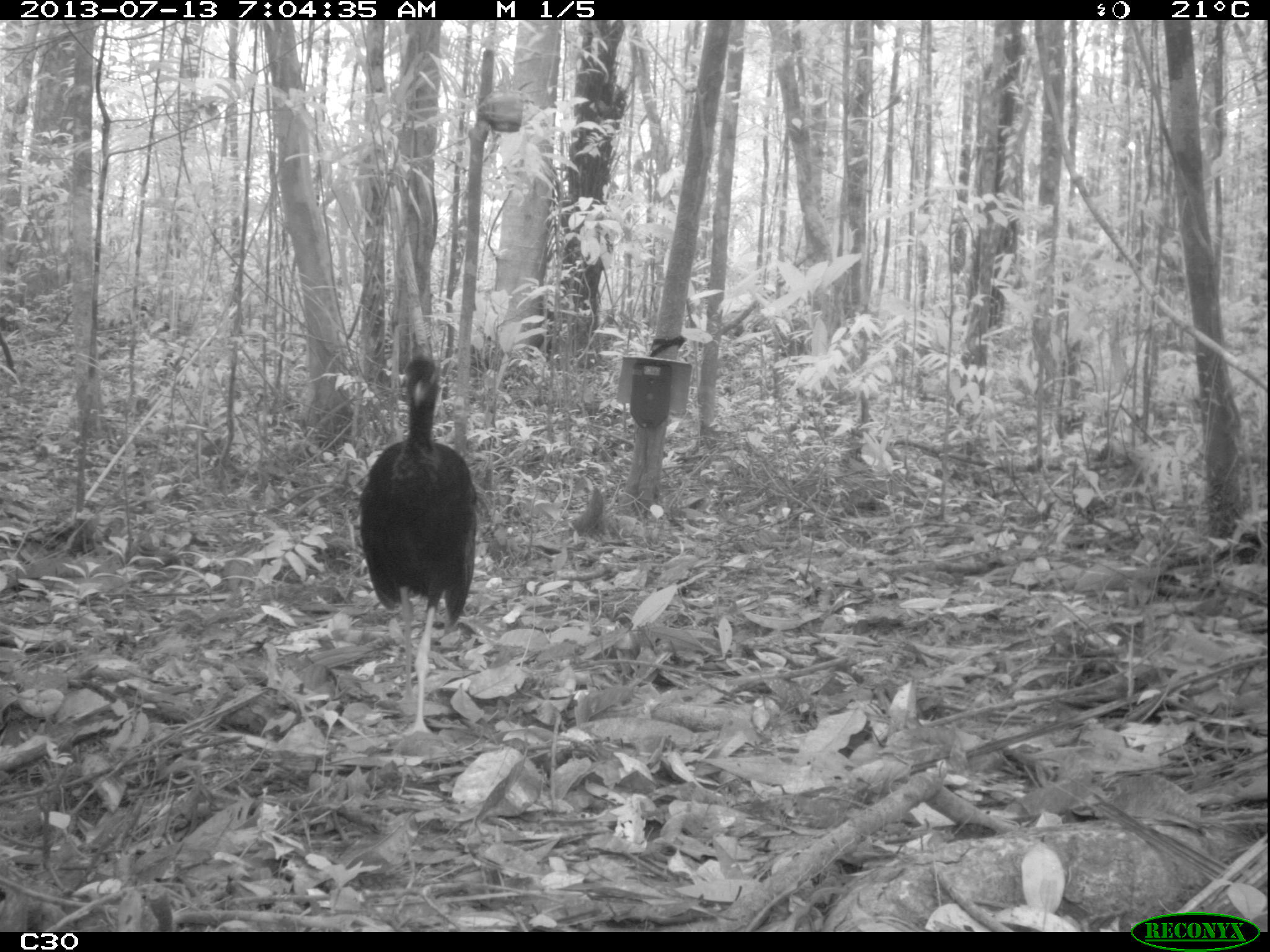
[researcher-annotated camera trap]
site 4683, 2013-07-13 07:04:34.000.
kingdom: Animalia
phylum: Chordata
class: Aves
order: Gruiformes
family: Psophiidae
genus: Psophia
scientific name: Psophia crepitans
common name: gray-winged trumpeter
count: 1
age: adult